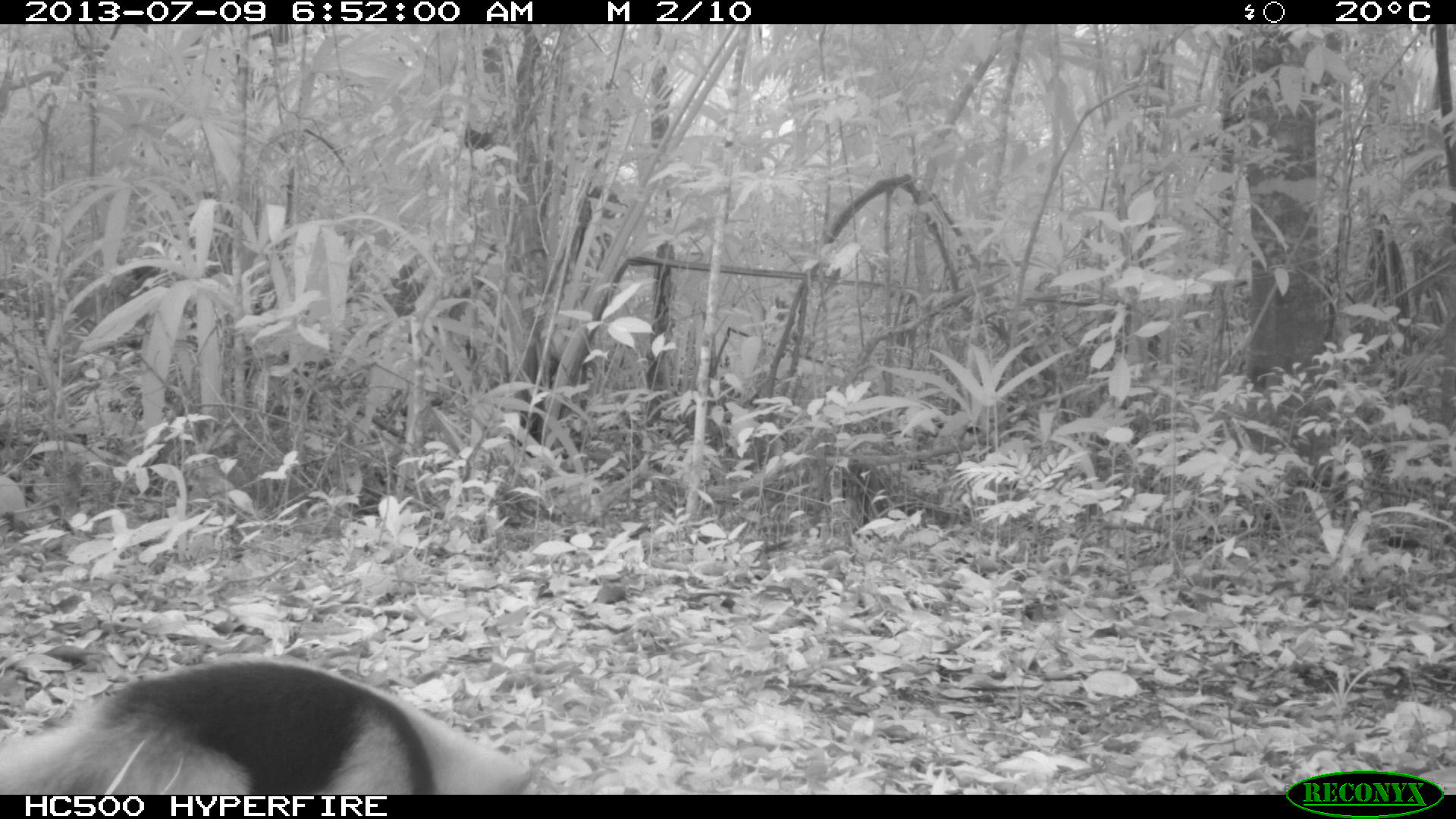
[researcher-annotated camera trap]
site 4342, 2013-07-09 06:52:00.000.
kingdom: Animalia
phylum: Chordata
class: Mammalia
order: Pilosa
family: Myrmecophagidae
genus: Tamandua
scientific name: Tamandua mexicana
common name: northern tamandua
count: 1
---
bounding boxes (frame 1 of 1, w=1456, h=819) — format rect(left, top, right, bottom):
tamandua mexicana: rect(0, 658, 533, 793)